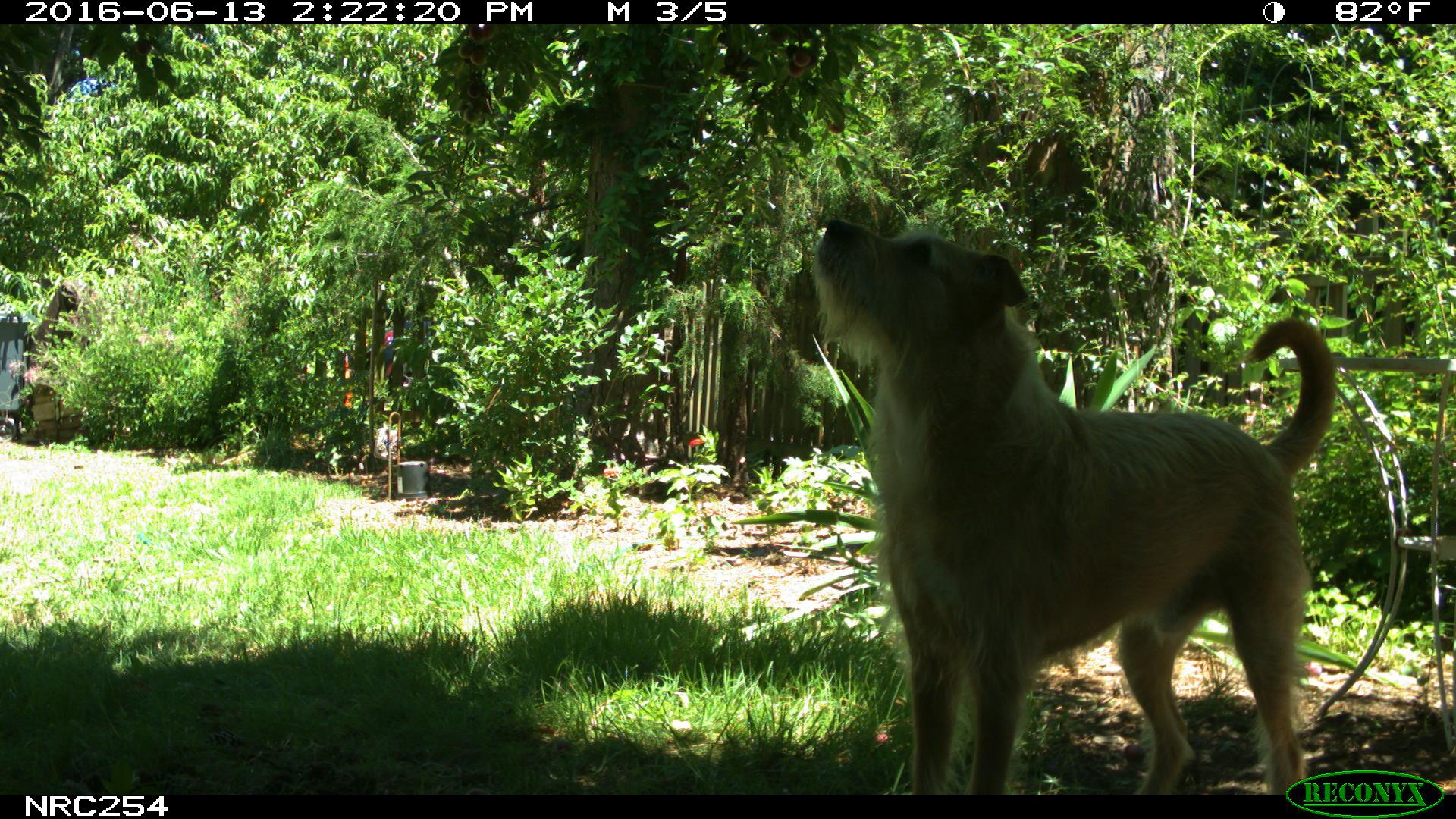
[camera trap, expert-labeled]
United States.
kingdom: Animalia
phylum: Chordata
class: Mammalia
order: Carnivora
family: Canidae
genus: Canis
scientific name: Canis familiaris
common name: domestic dog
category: Dog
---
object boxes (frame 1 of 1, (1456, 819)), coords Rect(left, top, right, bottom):
Dog: Rect(794, 186, 1344, 804)